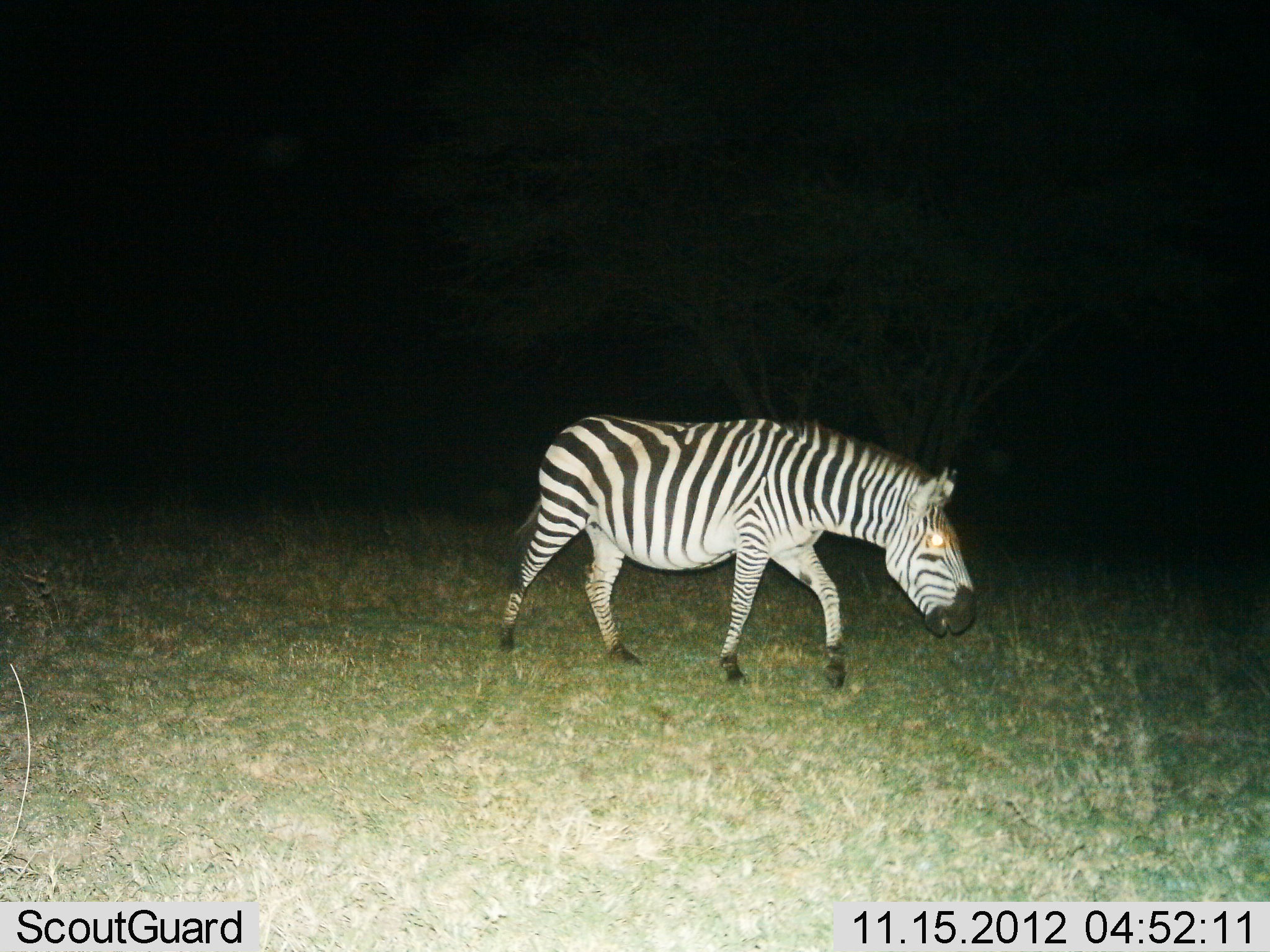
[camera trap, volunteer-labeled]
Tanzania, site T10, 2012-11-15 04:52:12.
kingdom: Animalia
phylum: Chordata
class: Mammalia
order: Perissodactyla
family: Equidae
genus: Equus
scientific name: Equus quagga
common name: plains zebra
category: zebra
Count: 1.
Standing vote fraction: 0%.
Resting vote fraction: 0%.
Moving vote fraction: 100%.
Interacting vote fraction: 0%.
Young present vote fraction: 0%.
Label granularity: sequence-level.